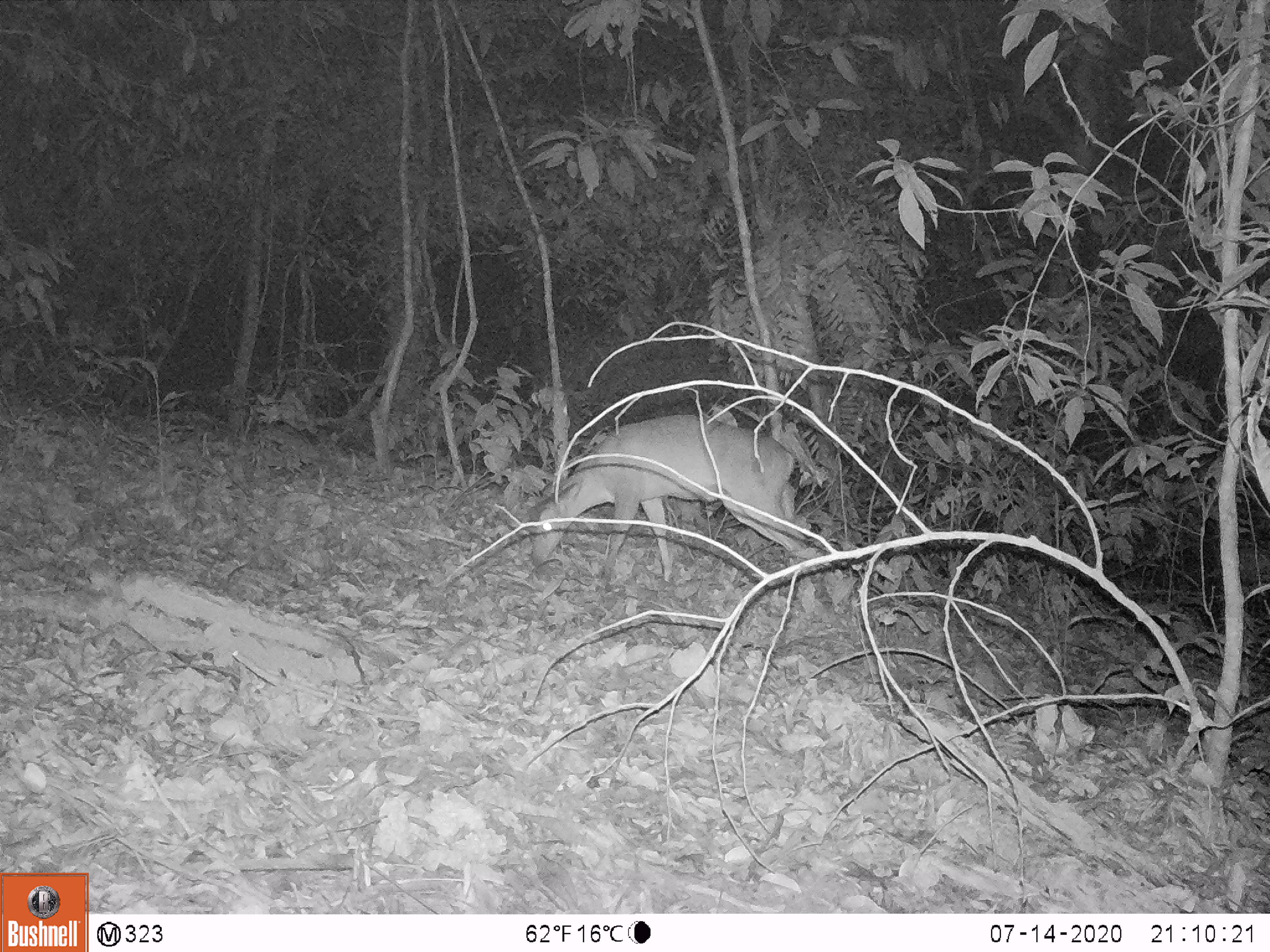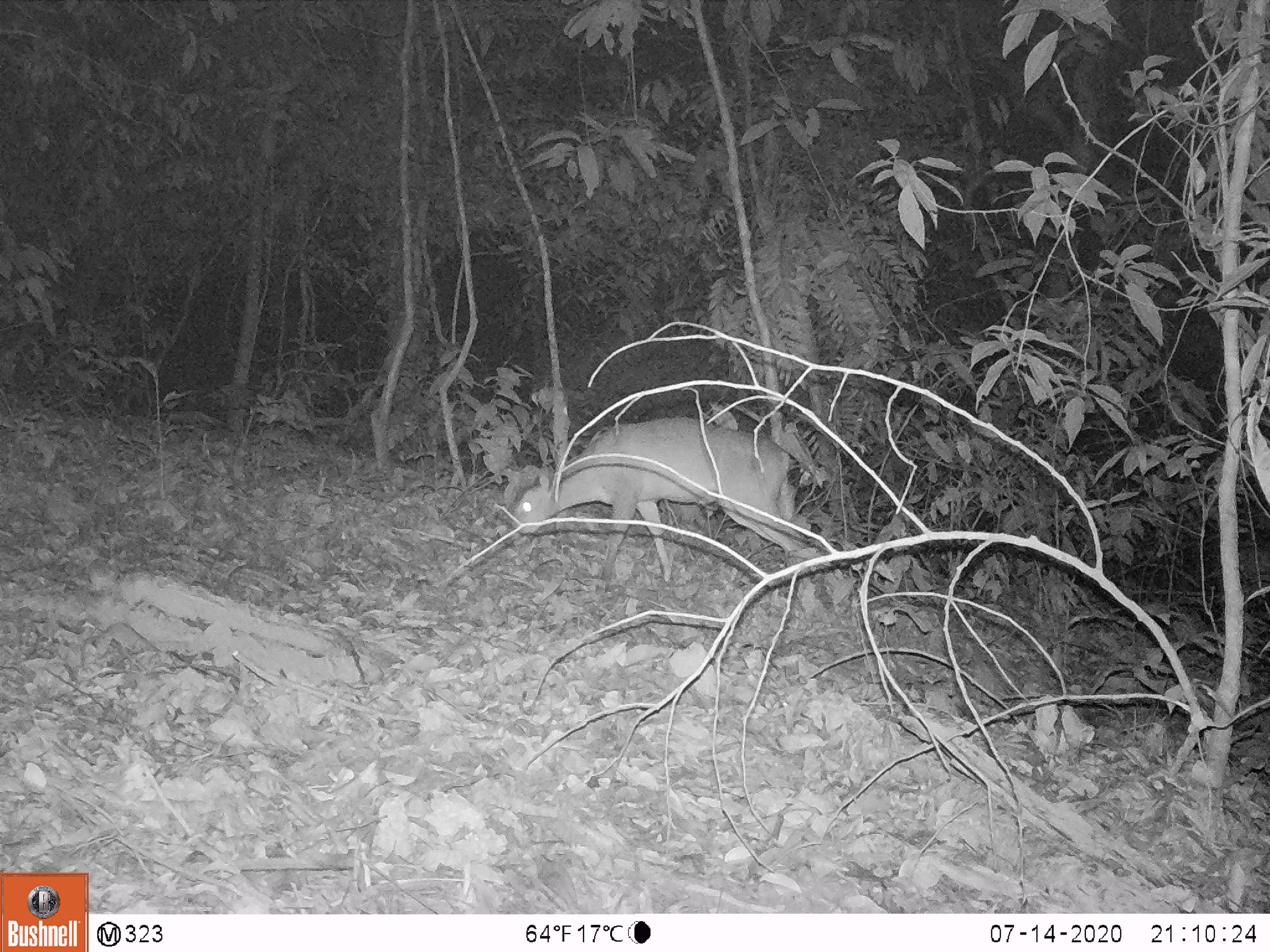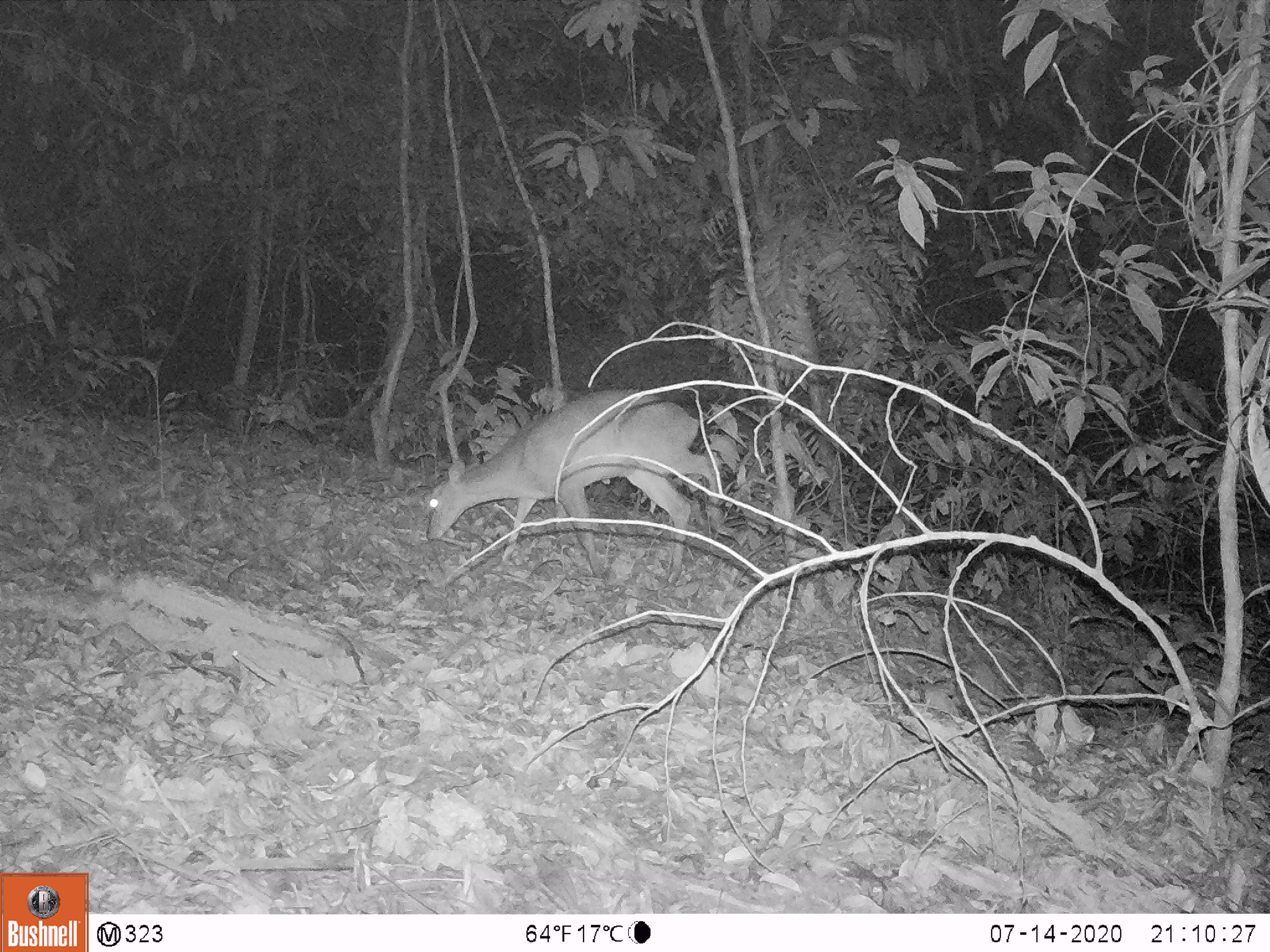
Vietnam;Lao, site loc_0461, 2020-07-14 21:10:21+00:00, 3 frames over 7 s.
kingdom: Animalia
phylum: Chordata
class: Mammalia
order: Artiodactyla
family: Cervidae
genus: Muntiacus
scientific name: Muntiacus vuquangensis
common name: large-antlered muntjac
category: large antlered muntjac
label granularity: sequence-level